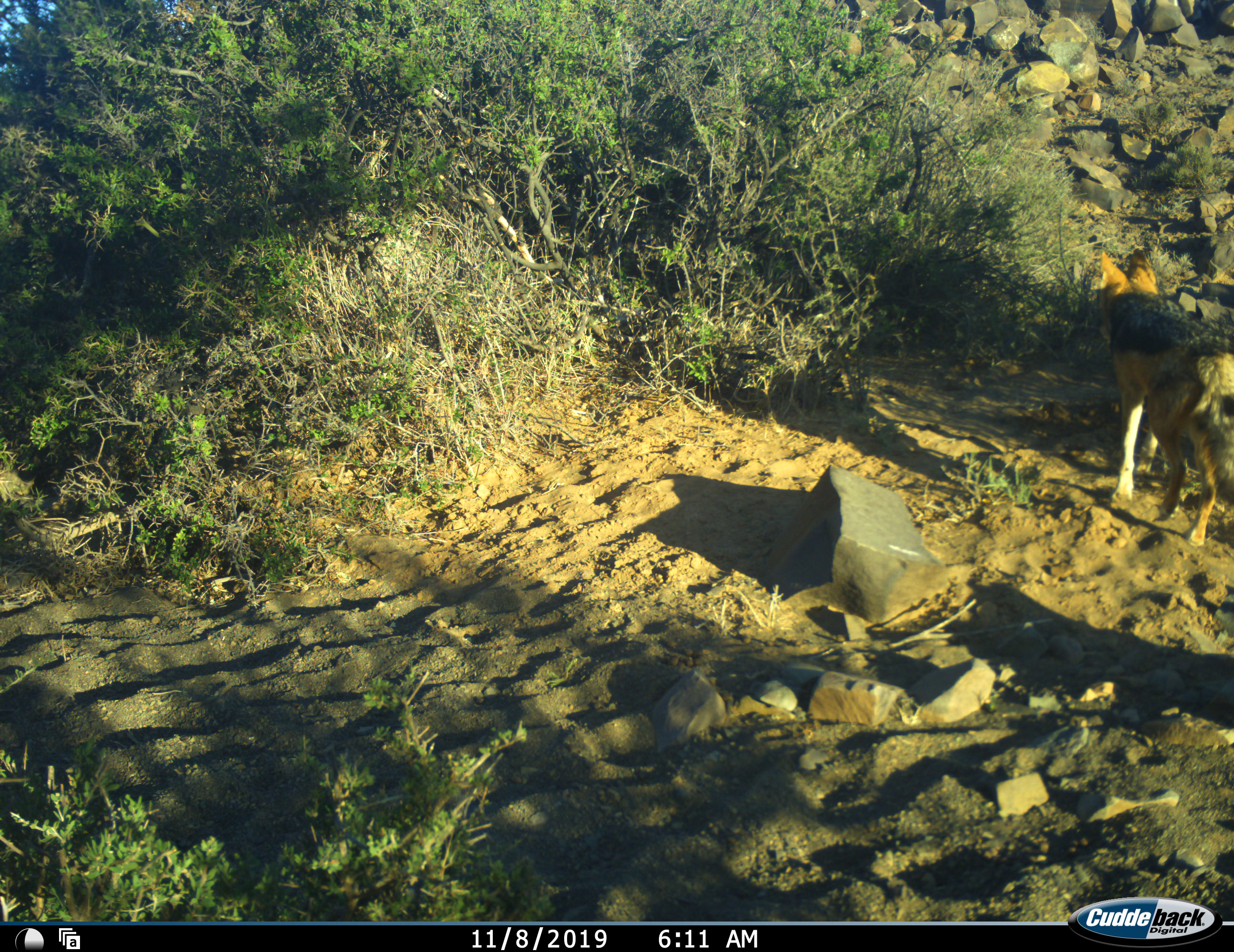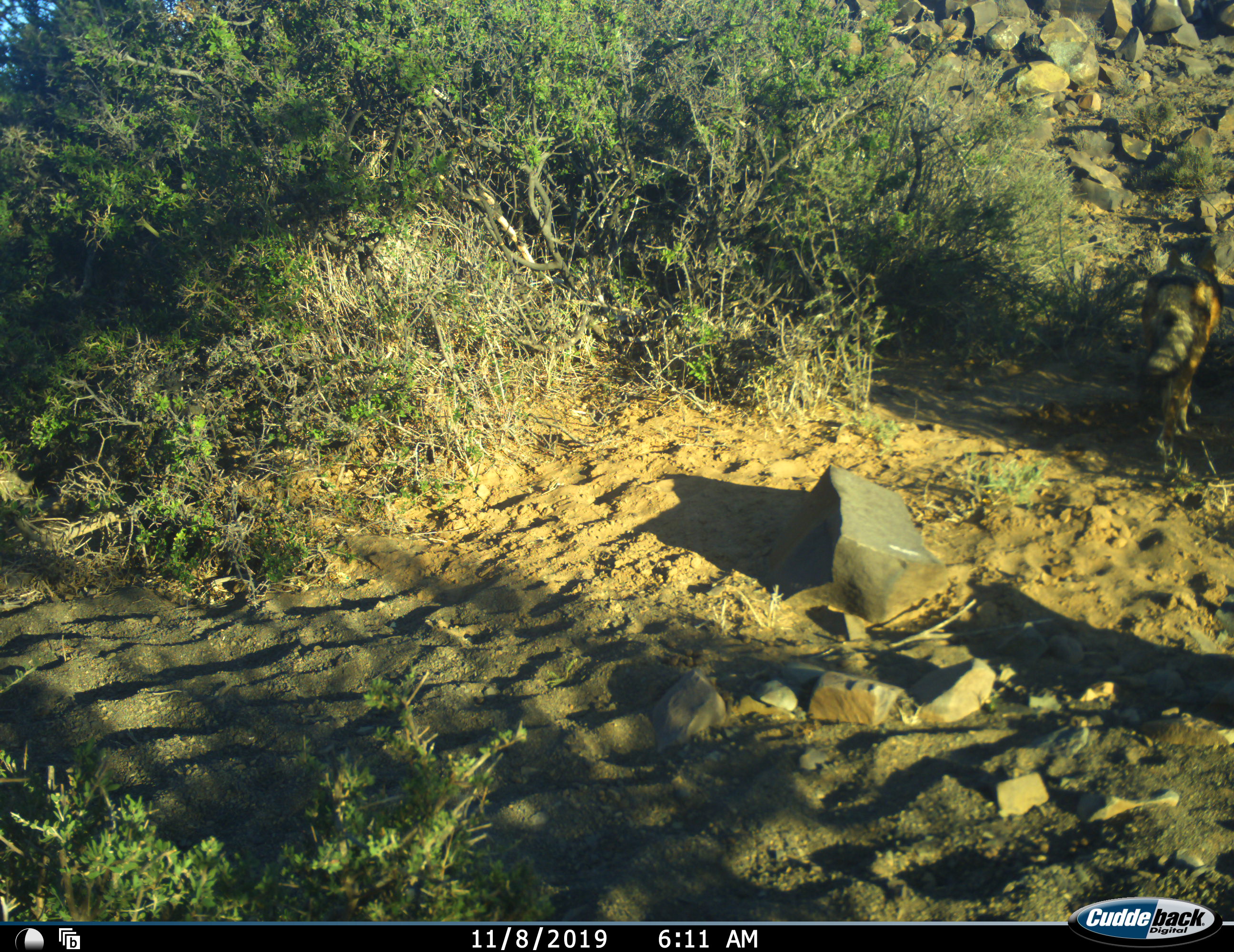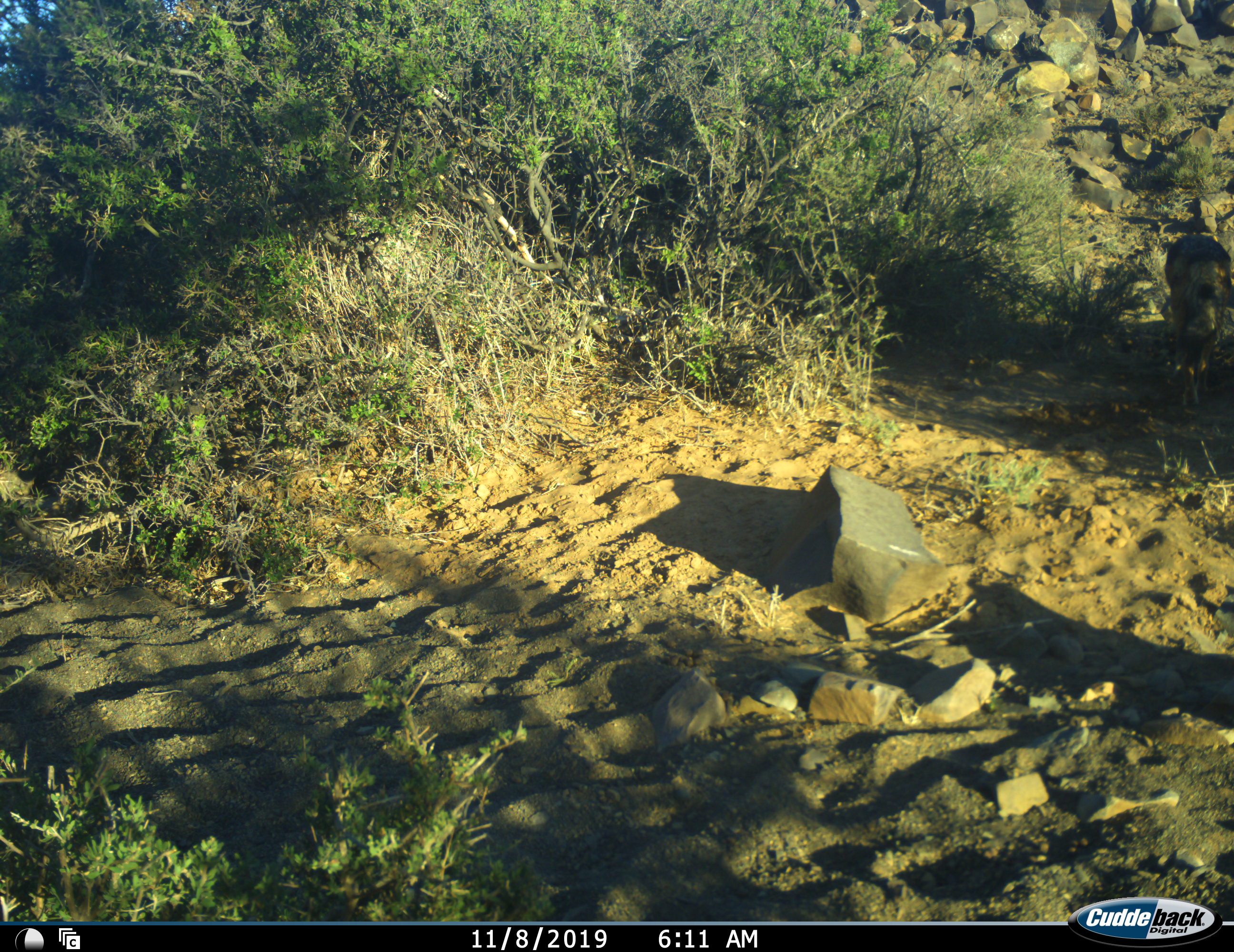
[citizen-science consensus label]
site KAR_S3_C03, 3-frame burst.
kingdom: Animalia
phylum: Chordata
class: Mammalia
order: Carnivora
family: Canidae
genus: Lupulella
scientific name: Lupulella mesomelas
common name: black-backed jackal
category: jackalblackbacked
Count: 1.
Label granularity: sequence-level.